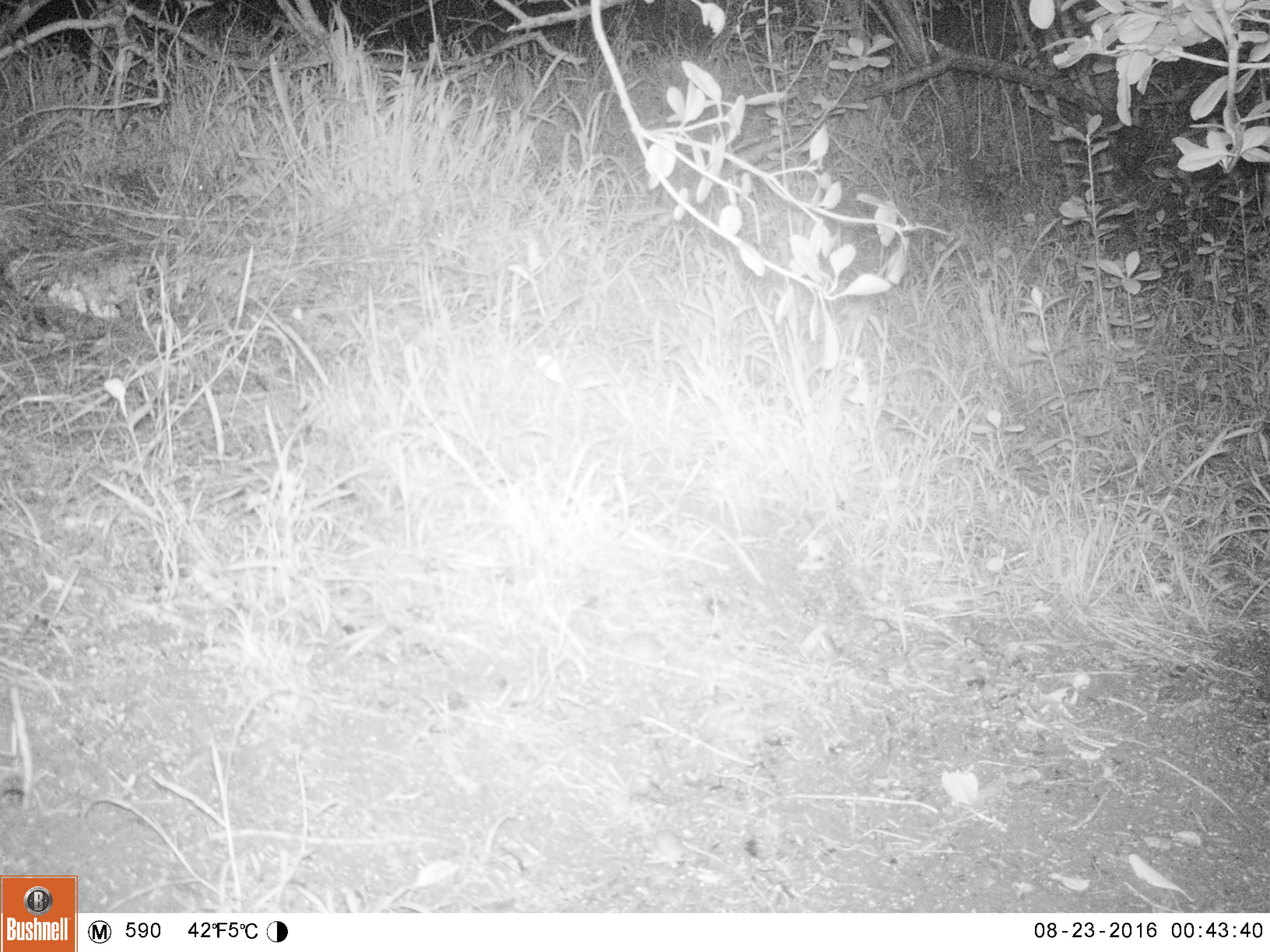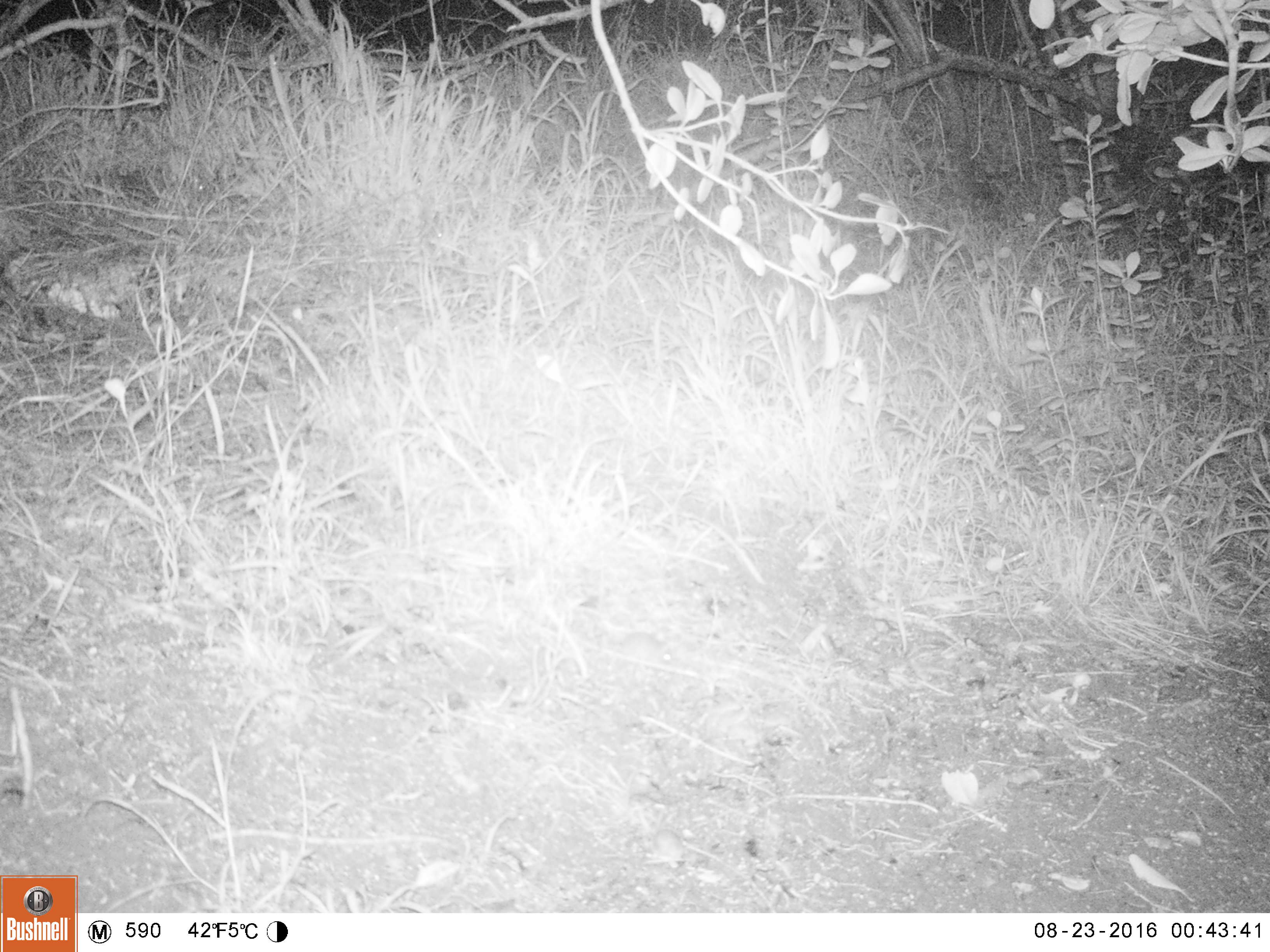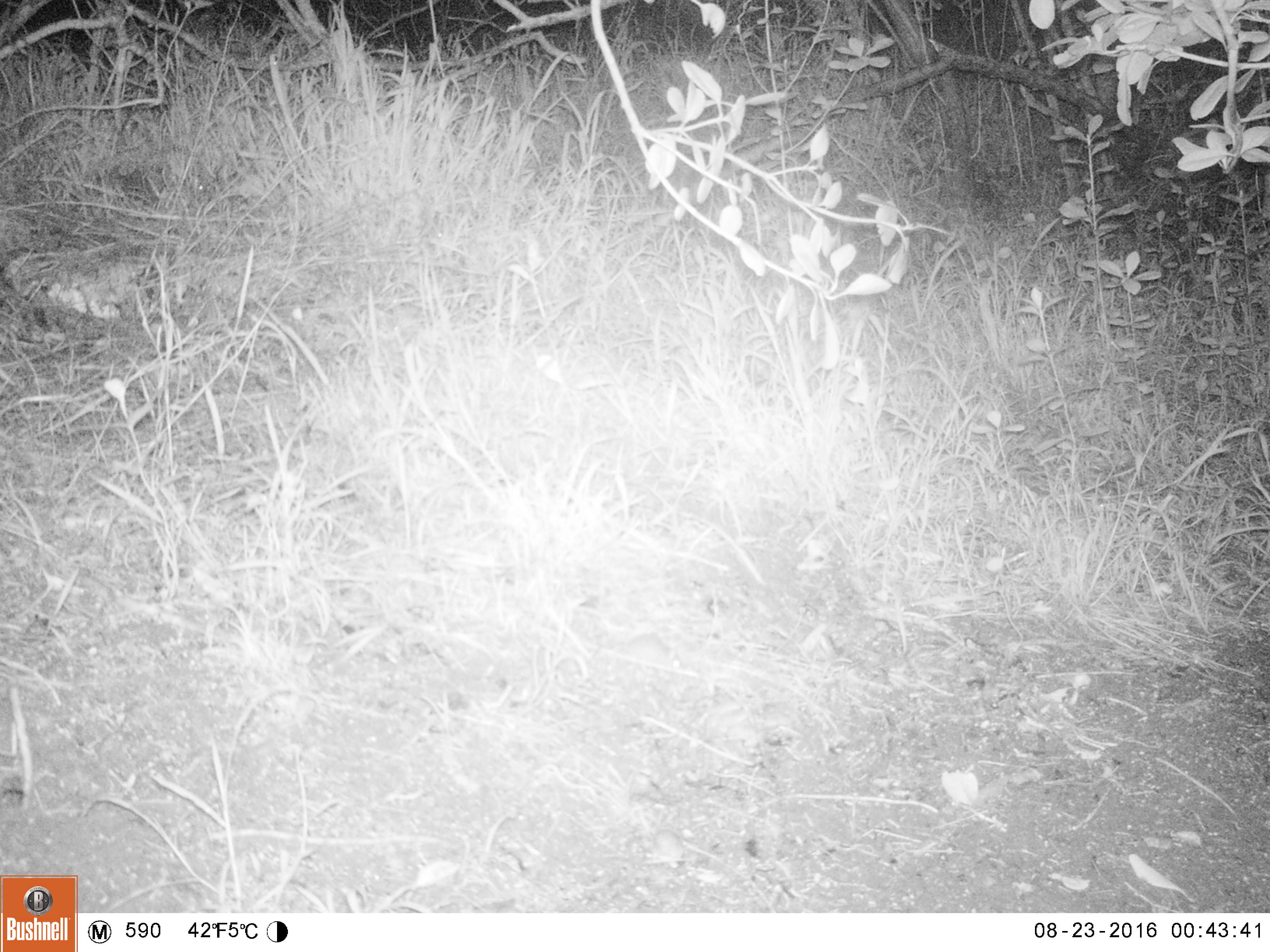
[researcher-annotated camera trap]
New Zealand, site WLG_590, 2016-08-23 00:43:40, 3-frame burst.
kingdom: Animalia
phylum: Chordata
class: Mammalia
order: Rodentia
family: Muridae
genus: Mus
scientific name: Mus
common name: mouse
Mouse (Mus).